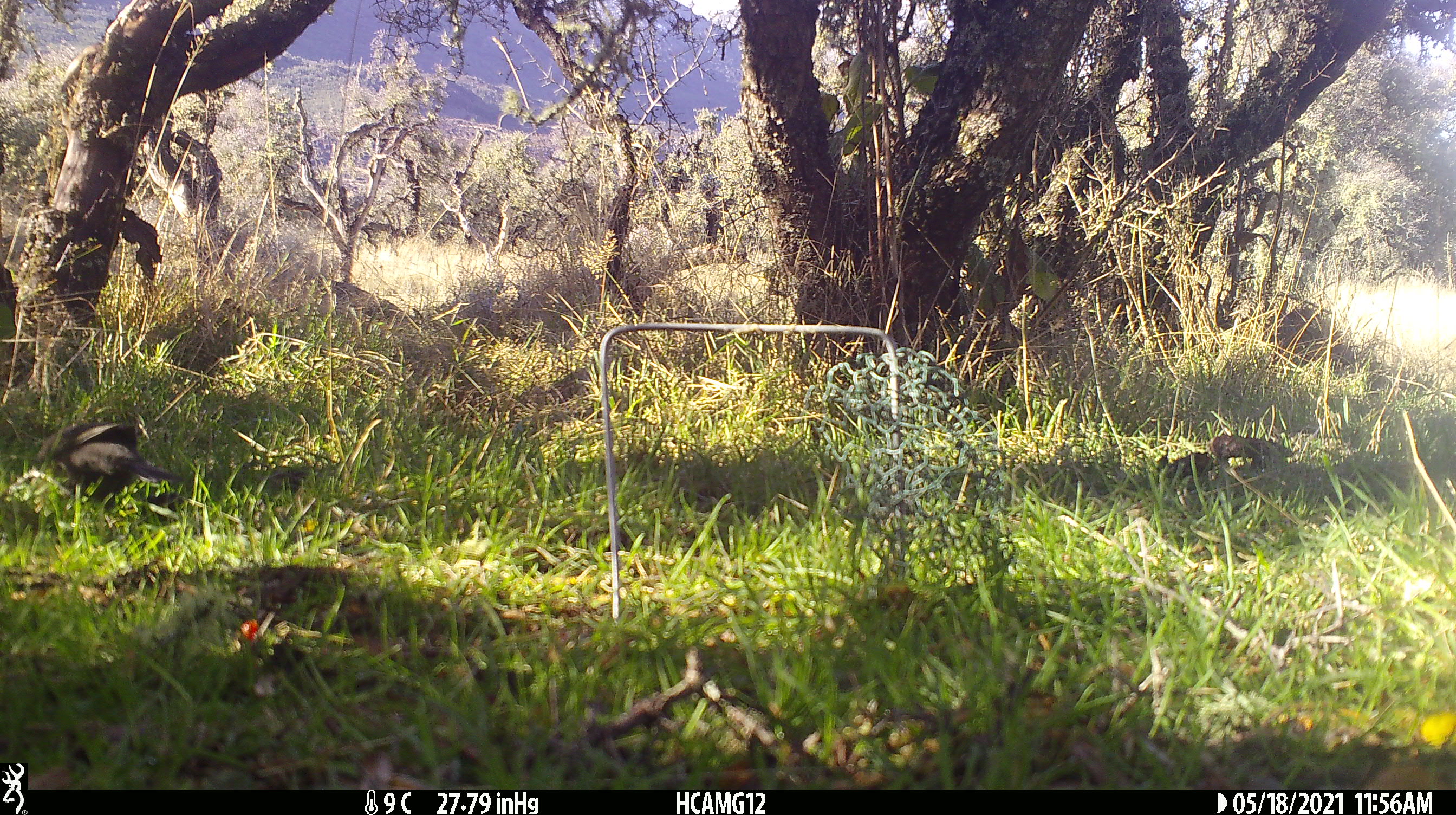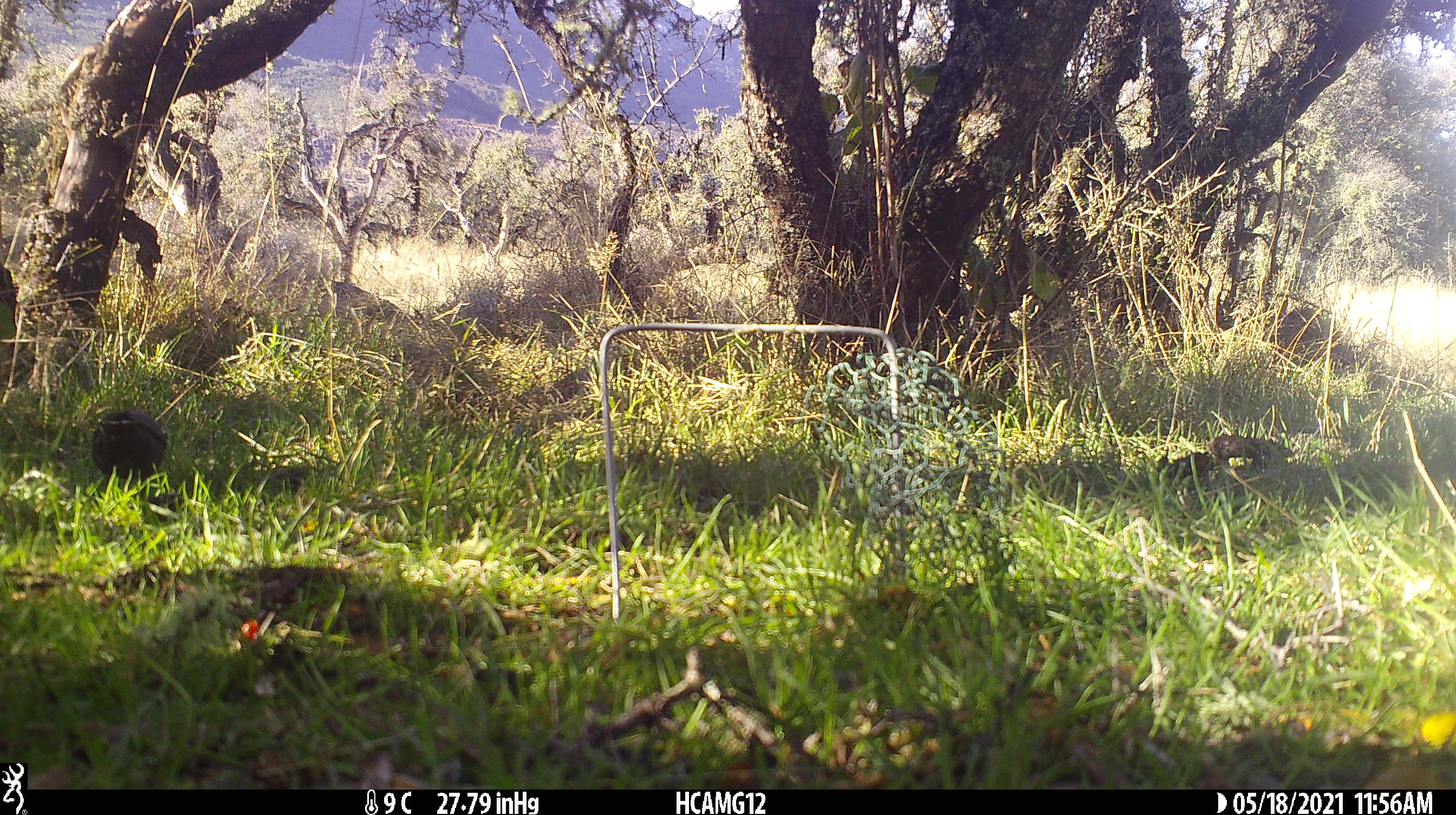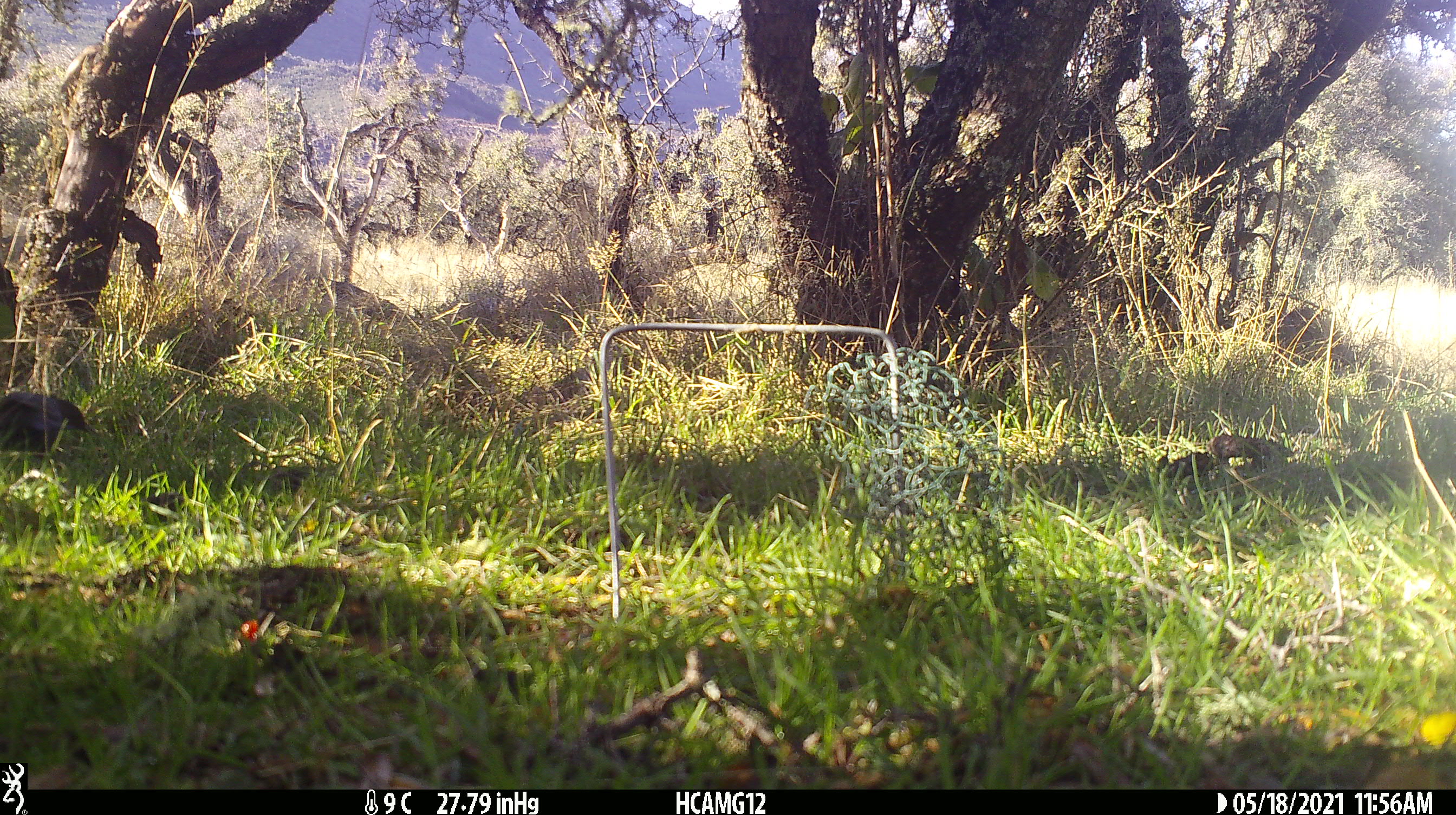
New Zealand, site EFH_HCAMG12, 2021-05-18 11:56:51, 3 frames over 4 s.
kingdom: Animalia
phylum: Chordata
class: Aves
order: Passeriformes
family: Turdidae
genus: Turdus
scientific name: Turdus merula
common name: eurasian blackbird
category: blackbird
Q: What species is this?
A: Blackbird (eurasian blackbird) (Turdus merula).